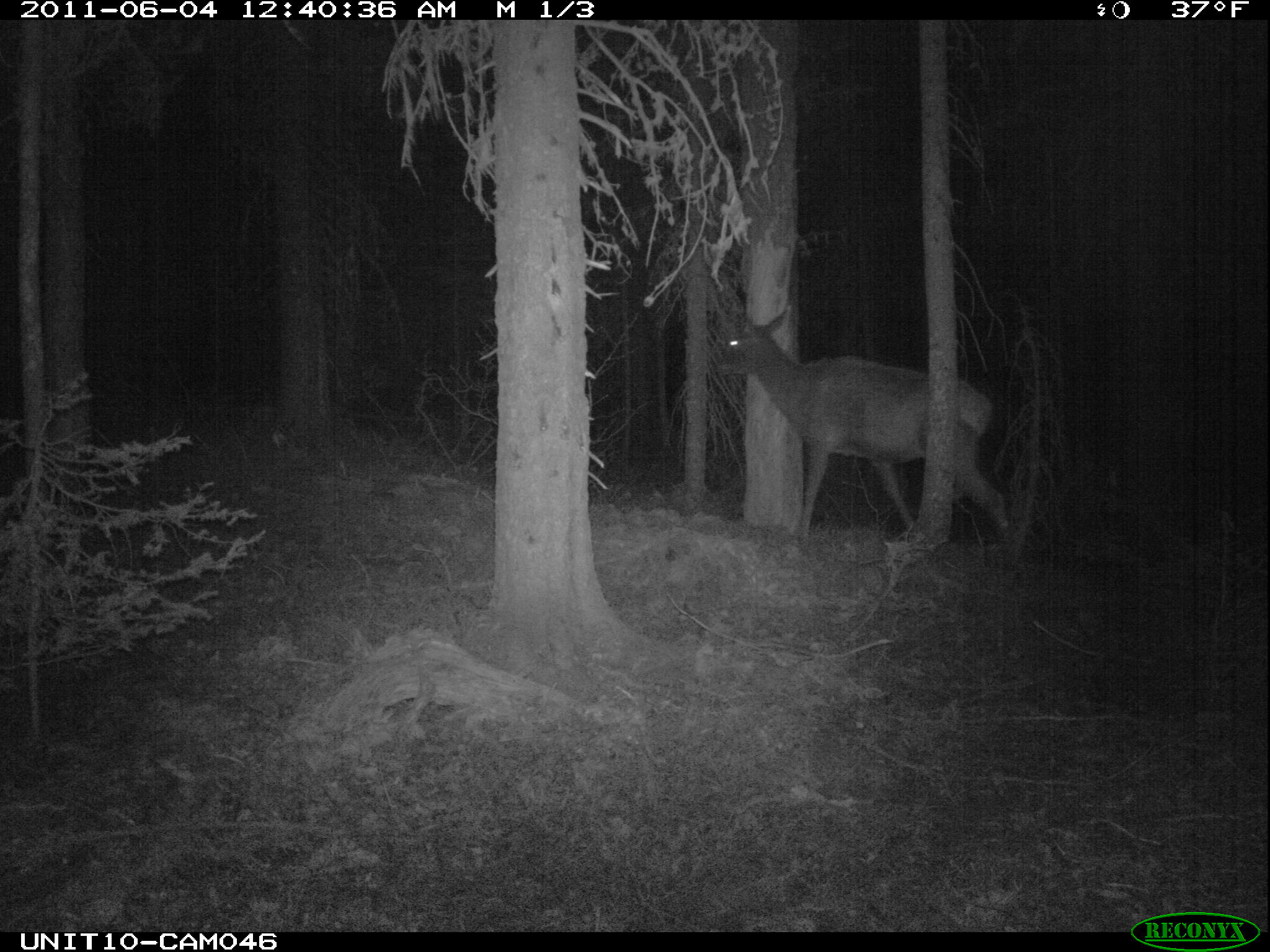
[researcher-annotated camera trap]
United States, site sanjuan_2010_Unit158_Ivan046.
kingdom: Animalia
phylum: Chordata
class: Mammalia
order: Artiodactyla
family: Cervidae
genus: Cervus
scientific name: Cervus elaphus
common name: red deer